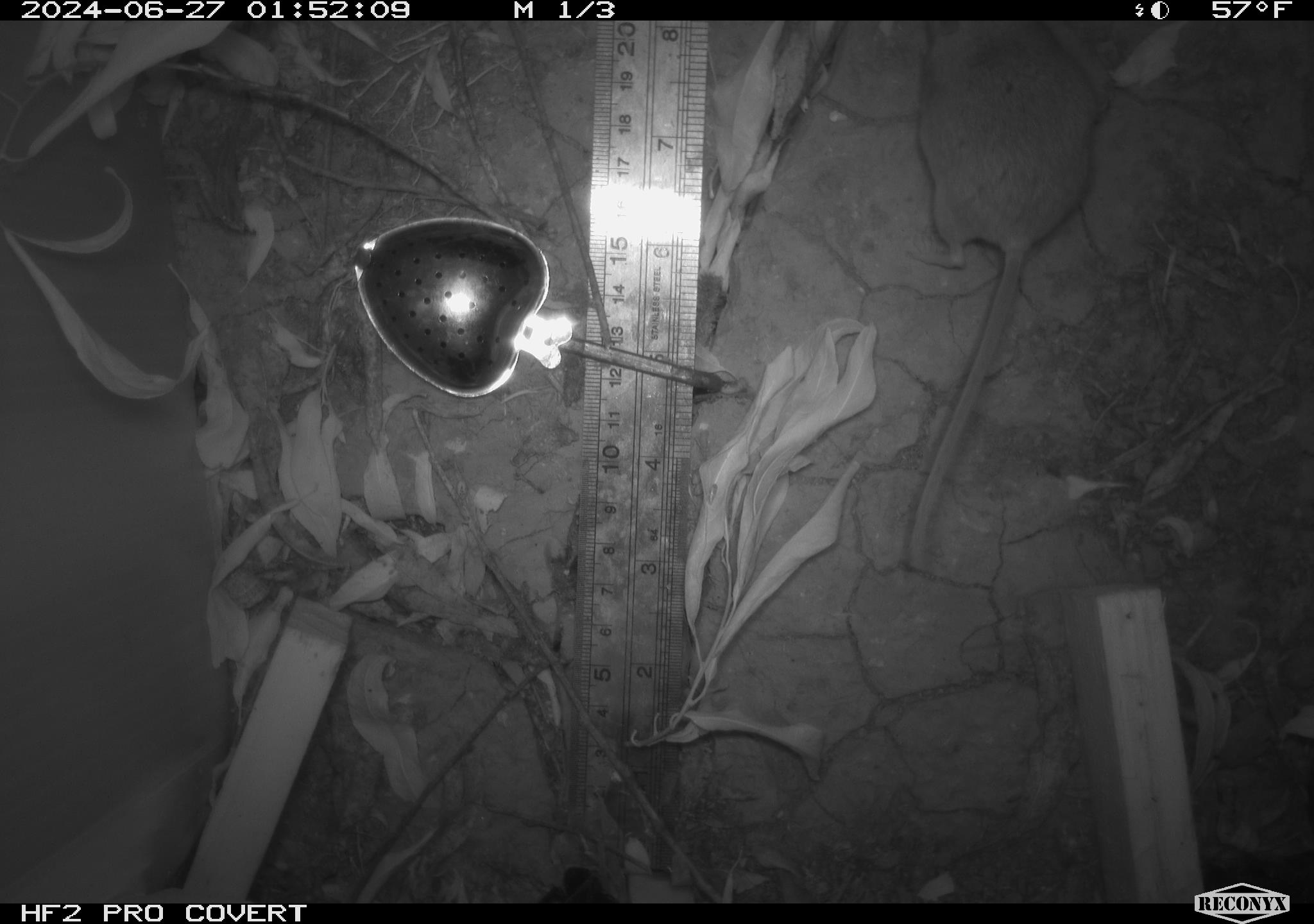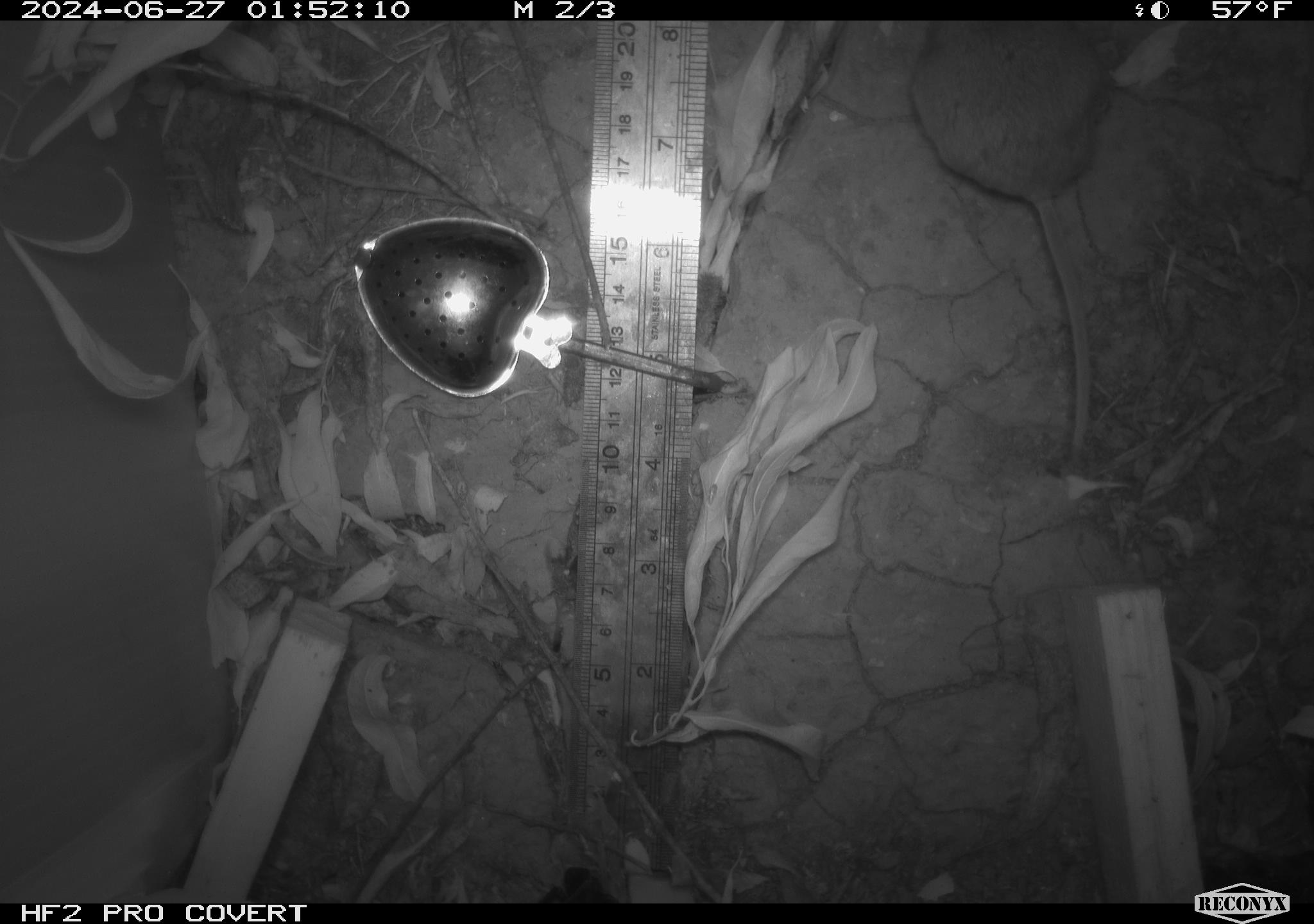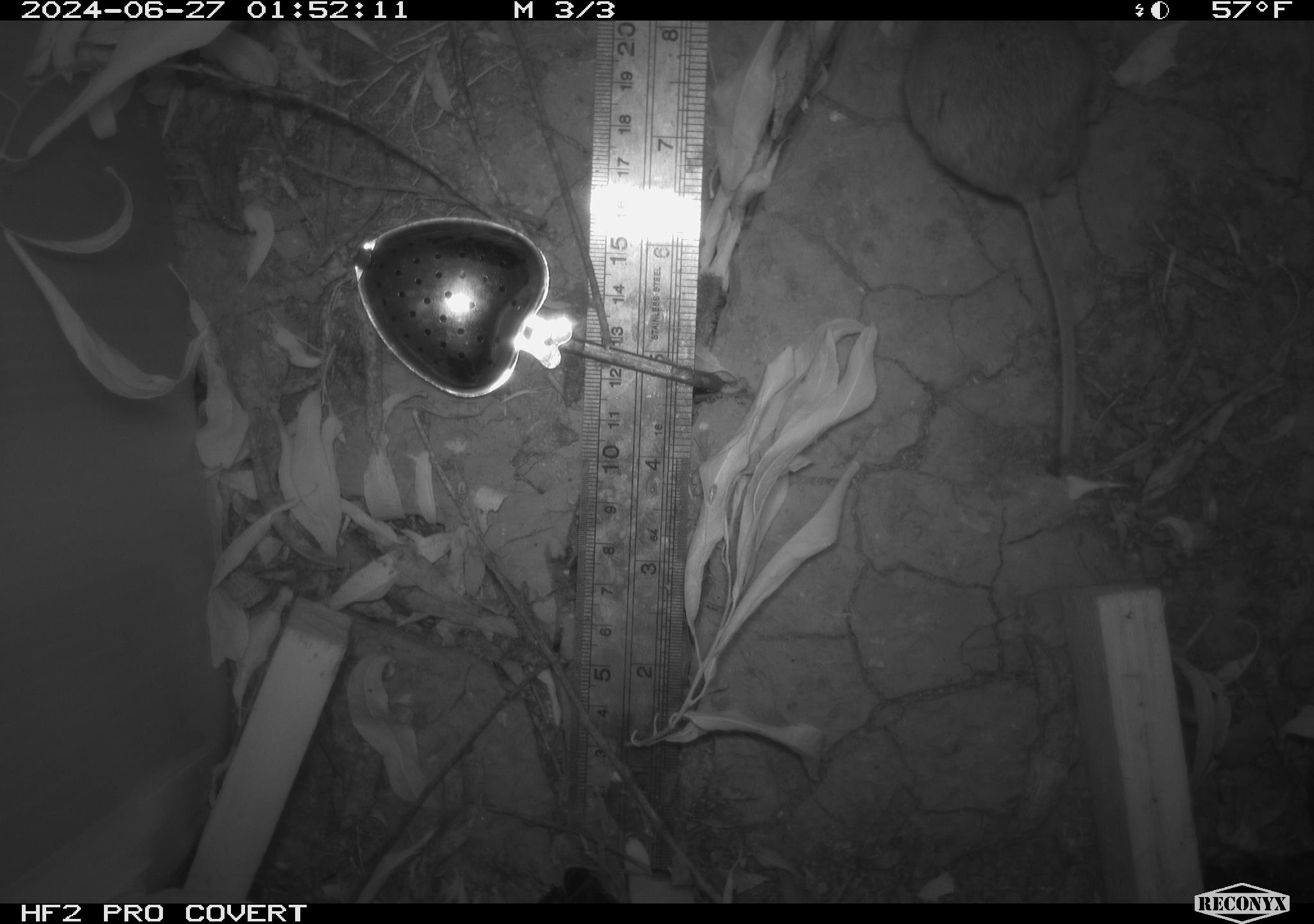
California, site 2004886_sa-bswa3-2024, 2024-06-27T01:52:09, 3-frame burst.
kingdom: Animalia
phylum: Chordata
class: Mammalia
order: Rodentia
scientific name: Rodentia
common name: mouse species